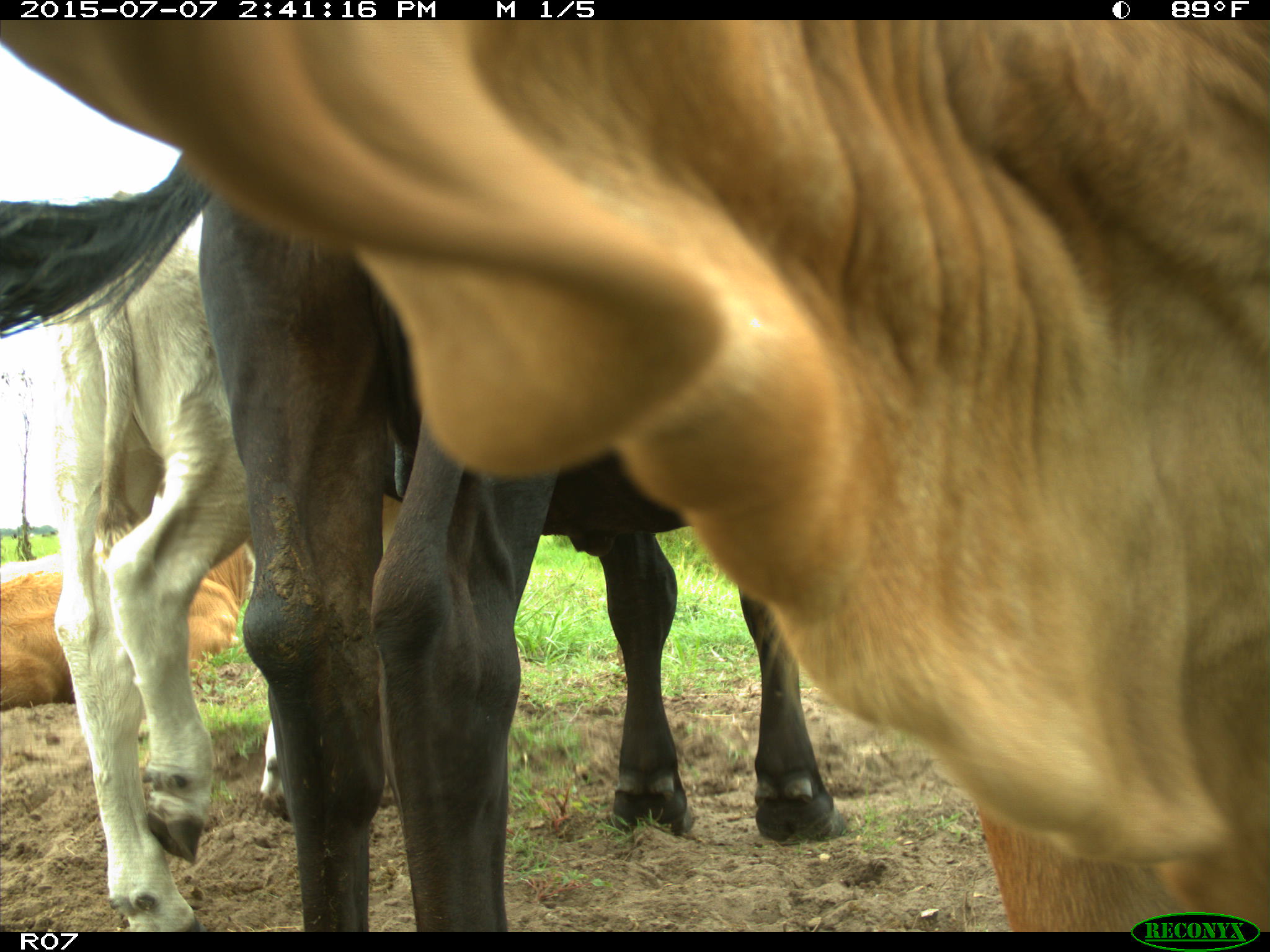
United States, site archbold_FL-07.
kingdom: Animalia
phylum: Chordata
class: Mammalia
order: Artiodactyla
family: Bovidae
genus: Bos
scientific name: Bos taurus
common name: domestic cow